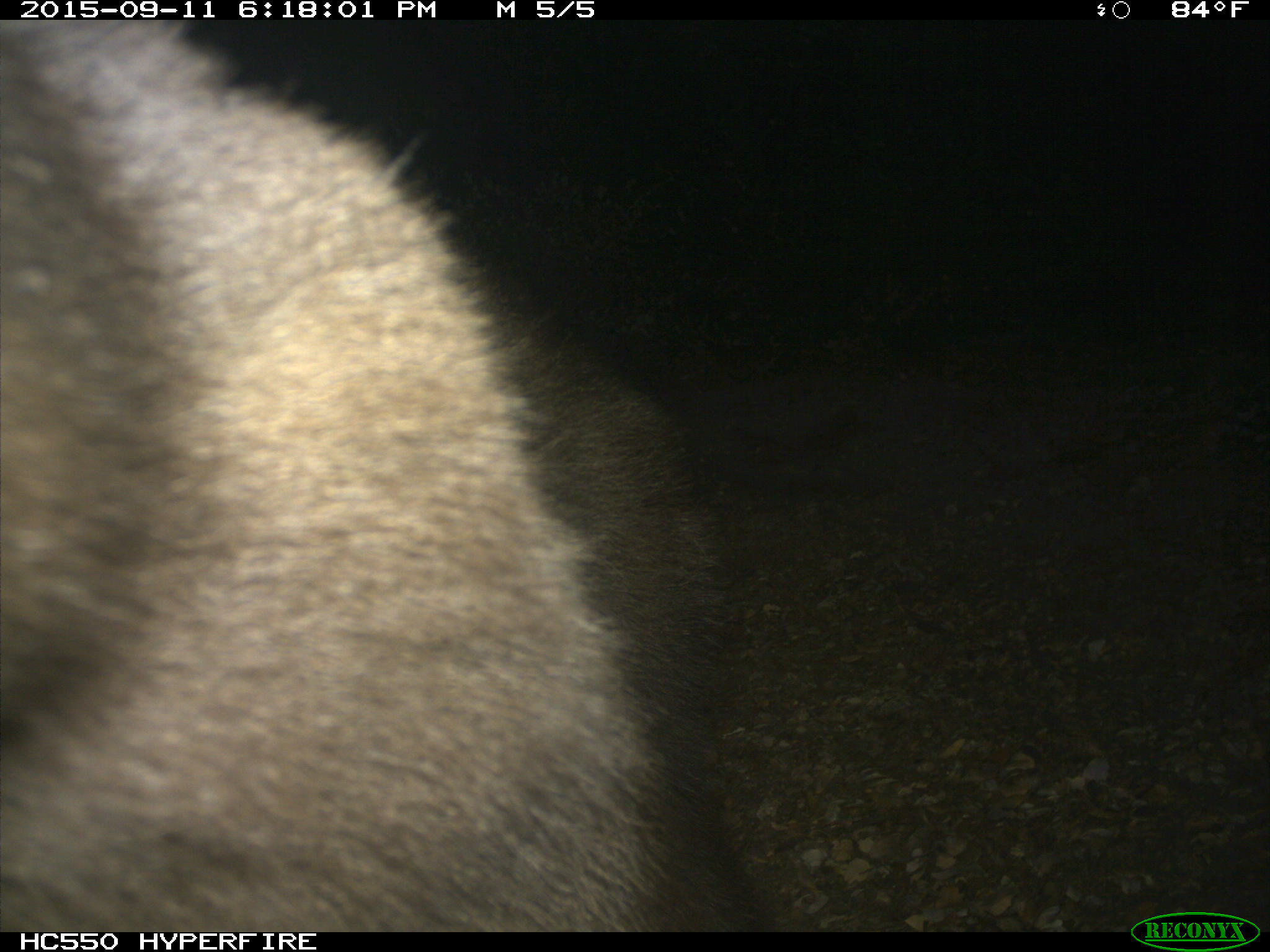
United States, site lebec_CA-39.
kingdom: Animalia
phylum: Chordata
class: Mammalia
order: Carnivora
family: Ursidae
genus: Ursus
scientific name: Ursus americanus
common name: american black bear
Ursus americanus (american black bear).